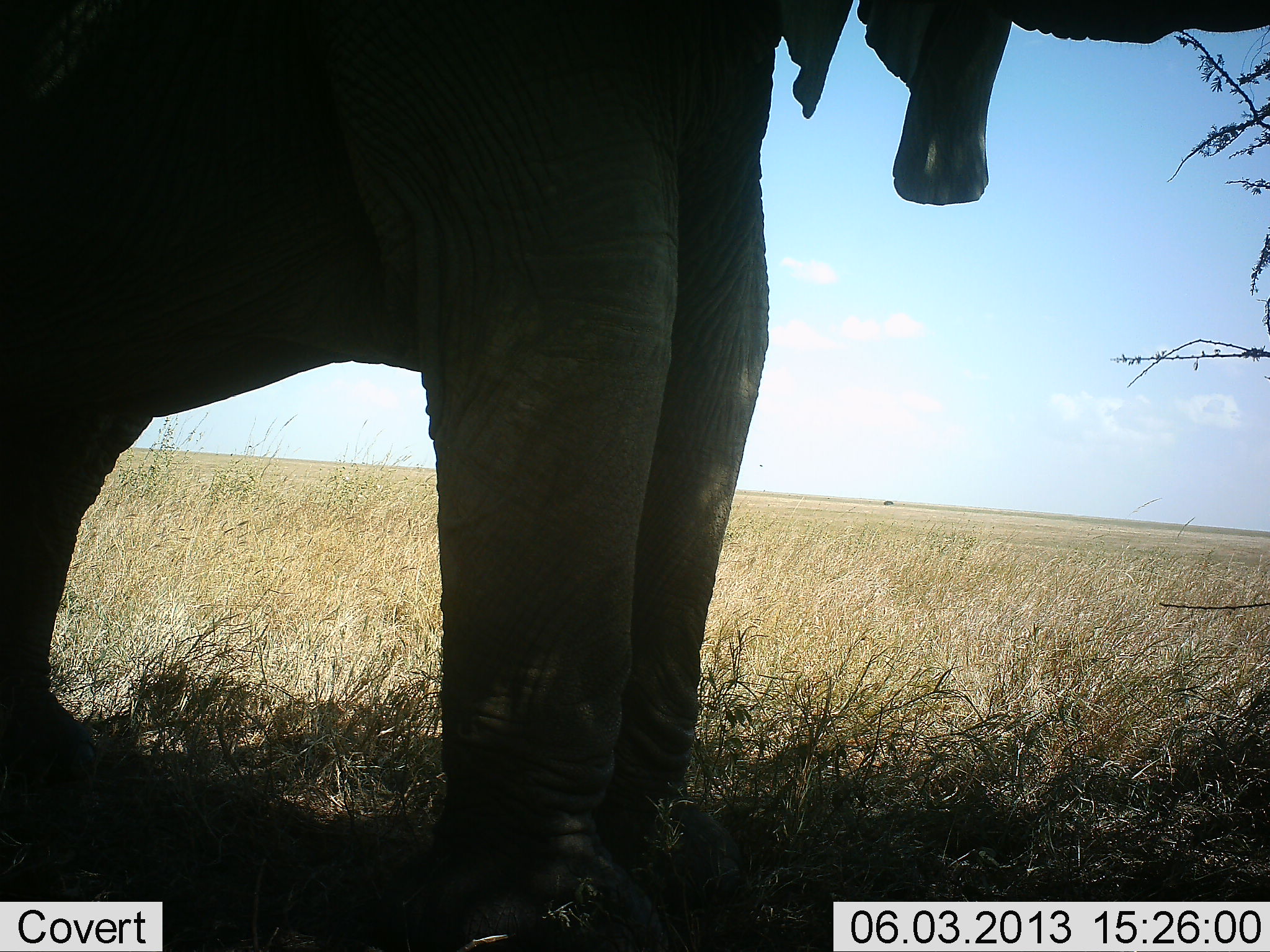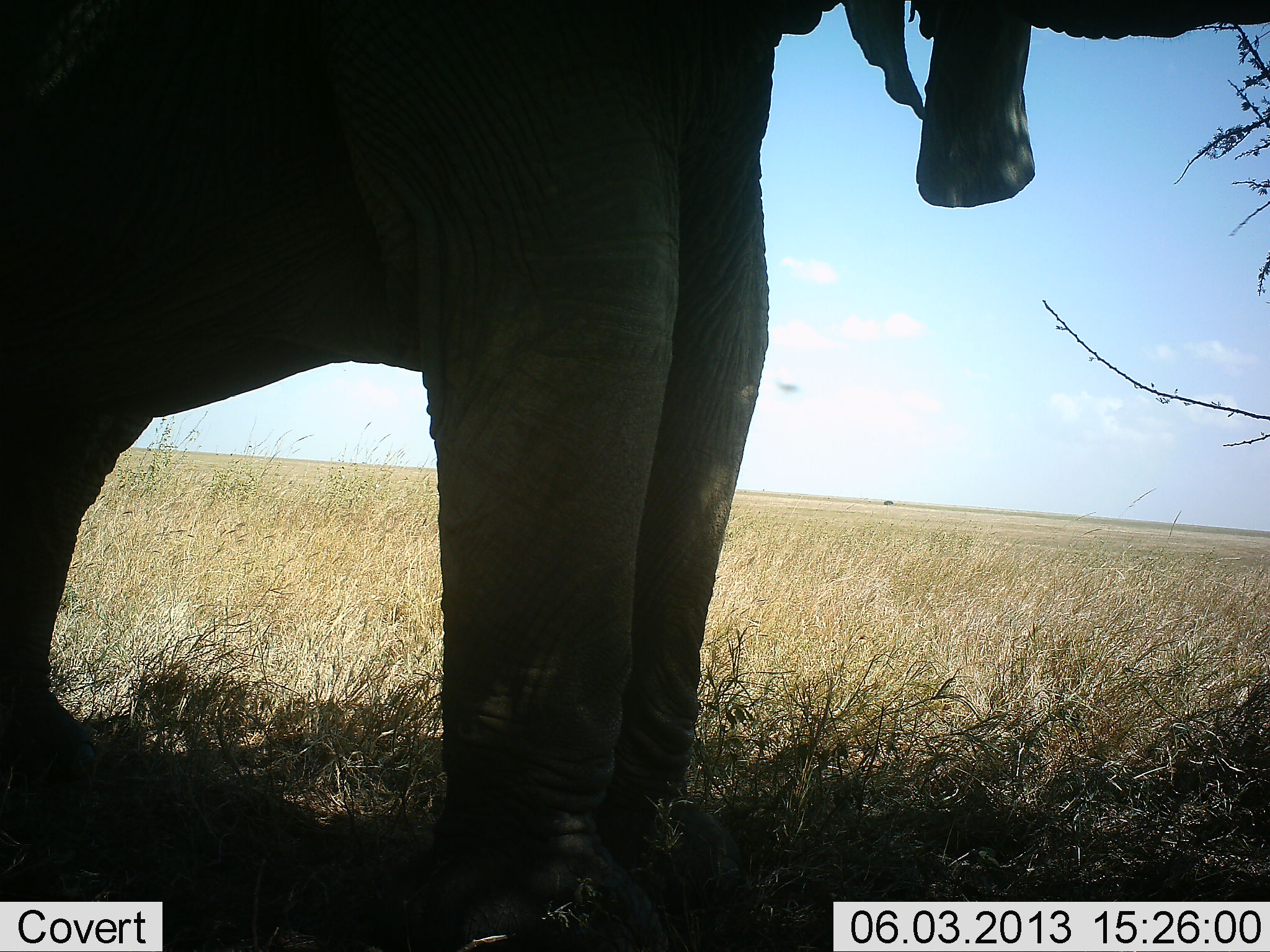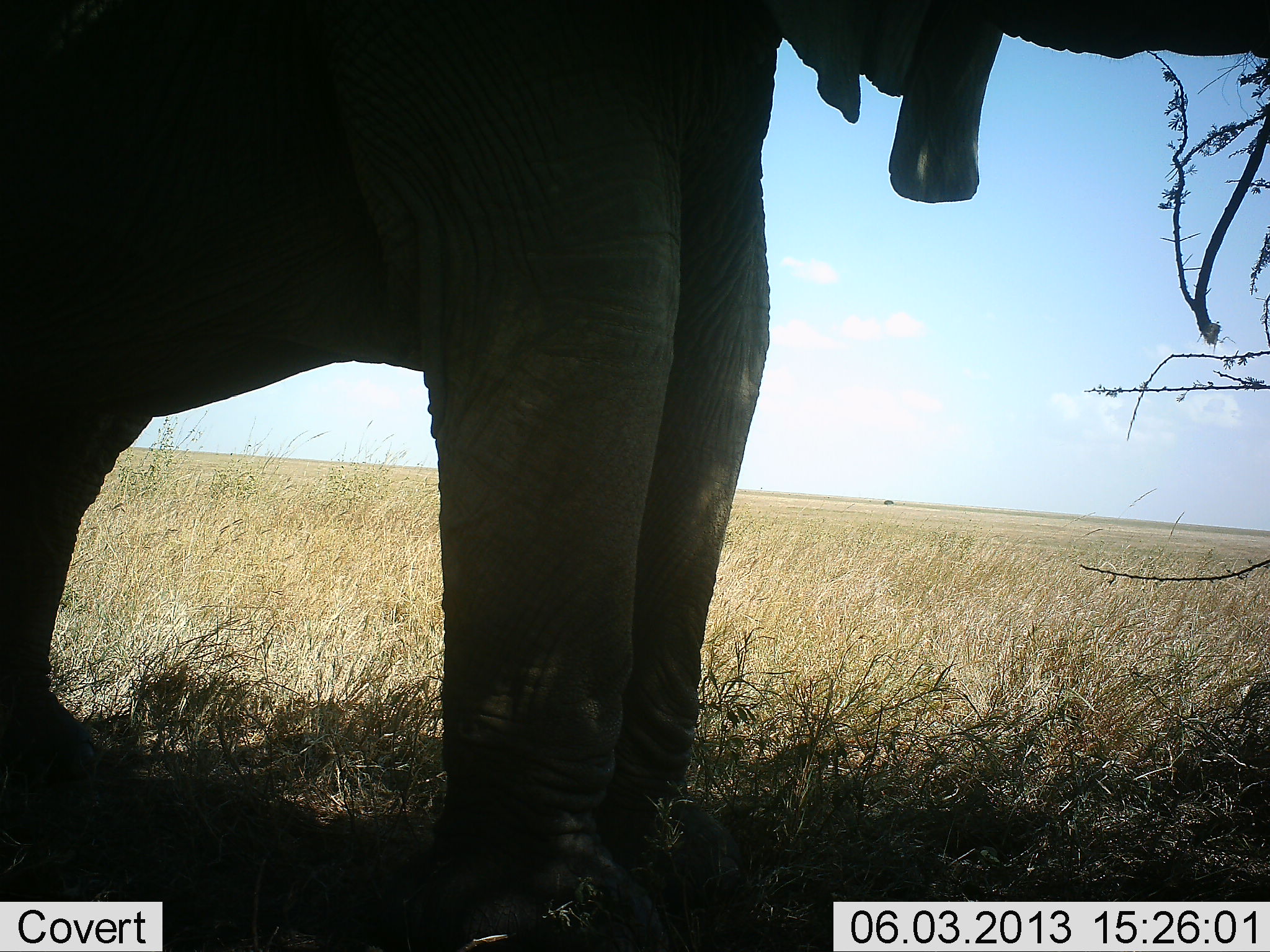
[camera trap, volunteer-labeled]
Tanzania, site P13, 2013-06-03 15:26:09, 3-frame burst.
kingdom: Animalia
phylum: Chordata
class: Mammalia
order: Proboscidea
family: Elephantidae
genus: Loxodonta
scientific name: Loxodonta africana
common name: african bush elephant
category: elephant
Elephant (african bush elephant) (Loxodonta africana), count 1. Behavior (volunteer vote fractions): standing 40%, resting 10%, moving 0%, interacting 0%. Young present (vote fraction): 0%. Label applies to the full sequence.